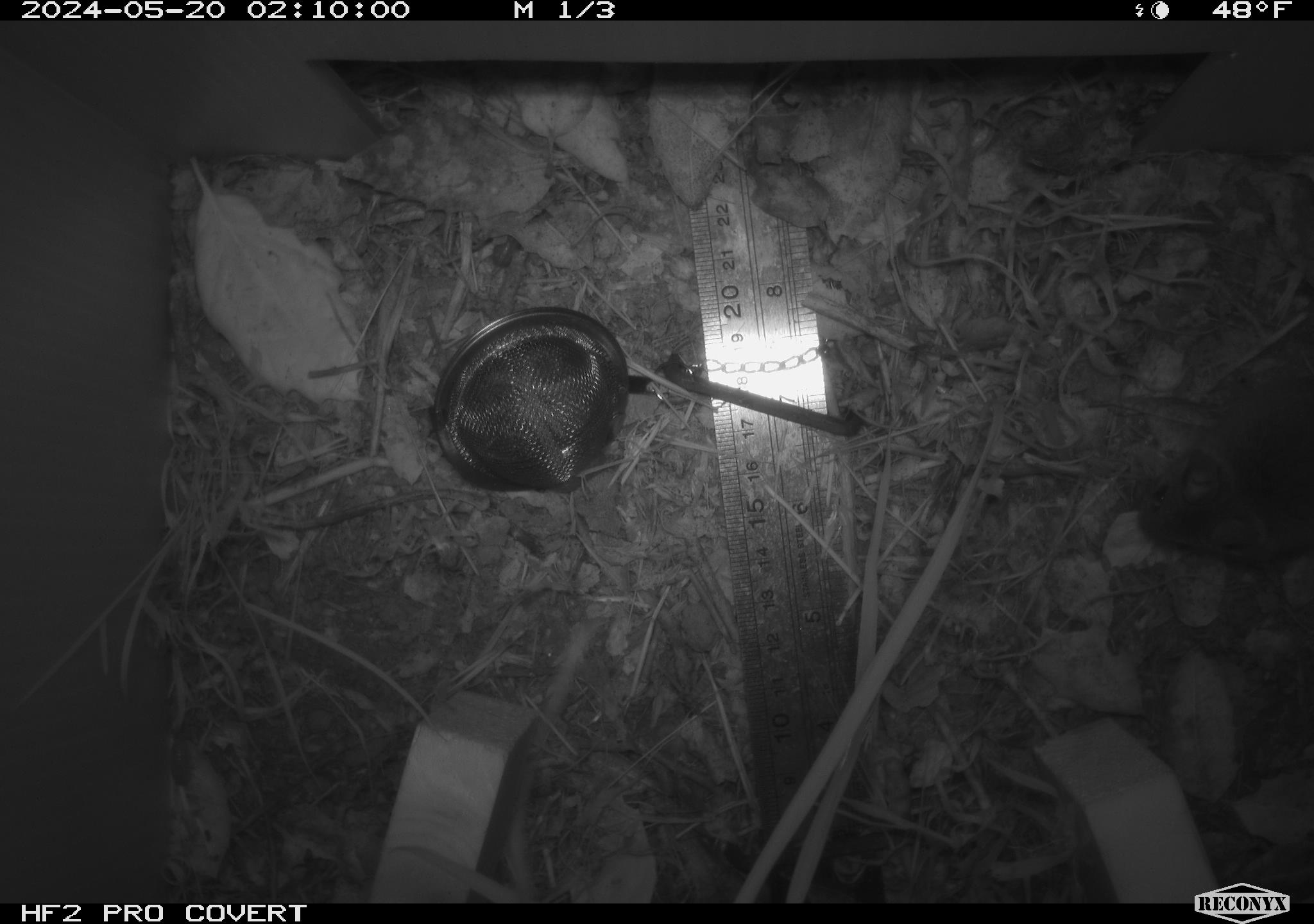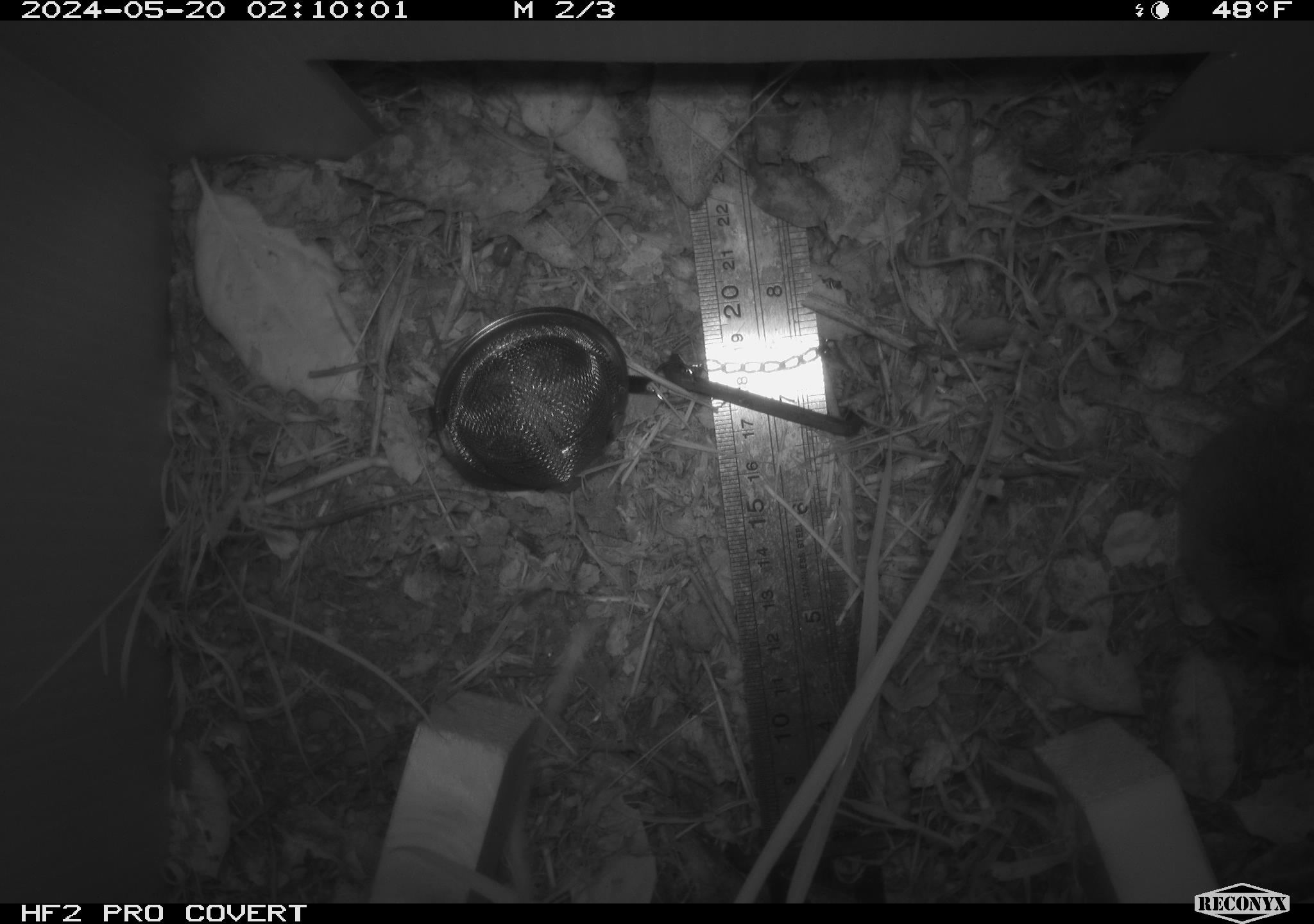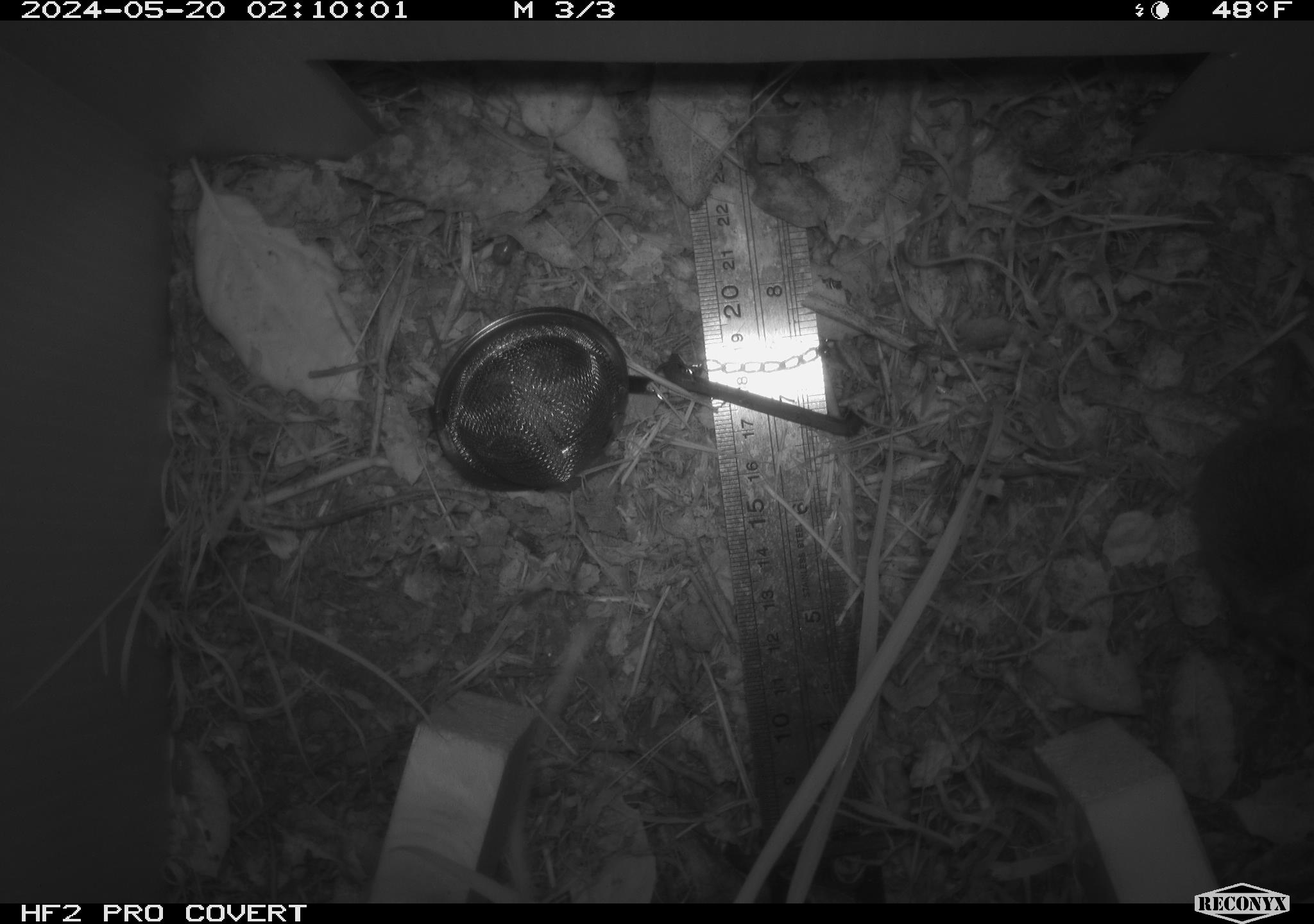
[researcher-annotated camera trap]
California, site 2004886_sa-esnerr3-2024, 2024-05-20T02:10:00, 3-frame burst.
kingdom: Animalia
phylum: Chordata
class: Mammalia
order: Rodentia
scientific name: Rodentia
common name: rodent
Rodent (Rodentia).